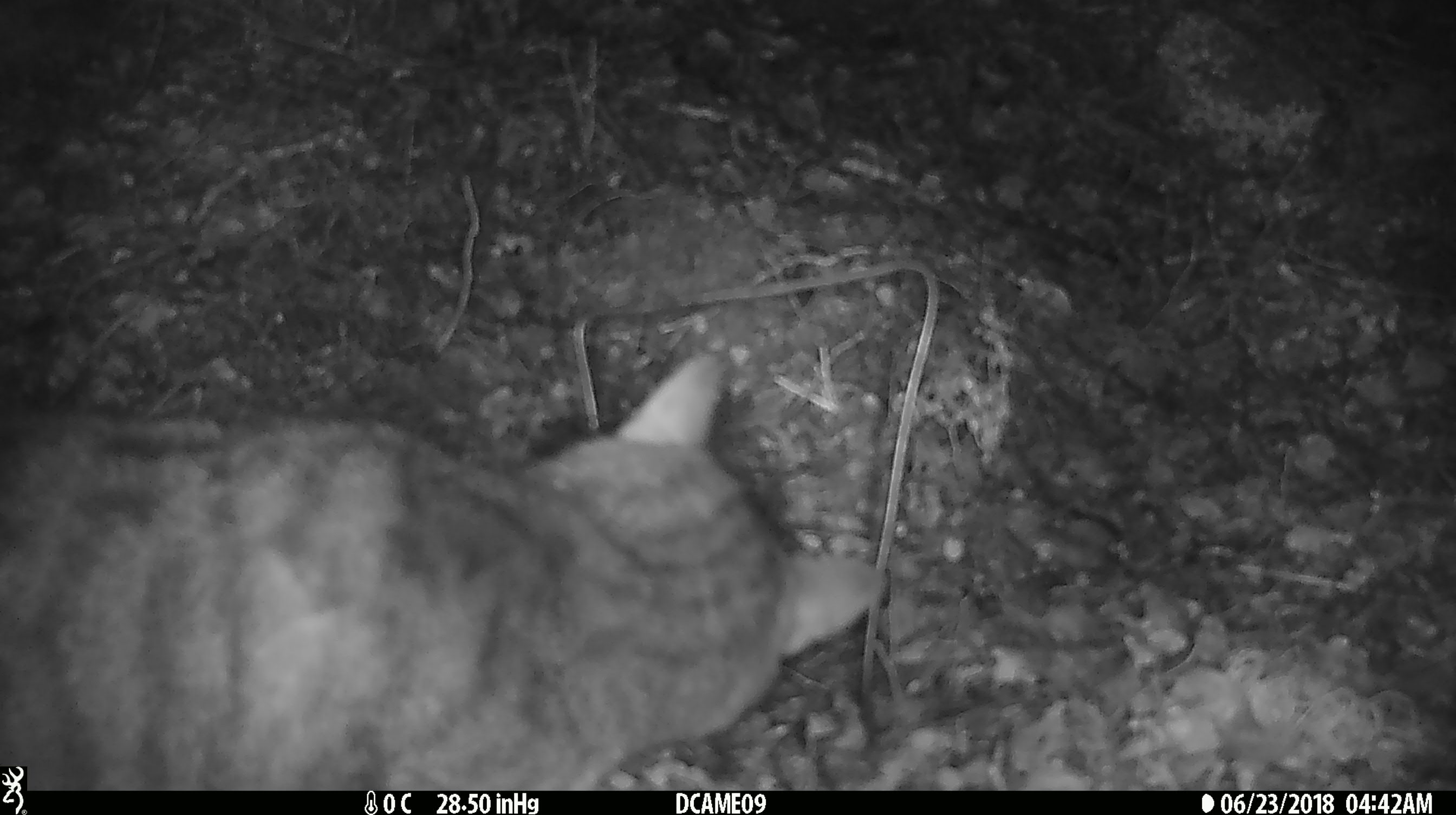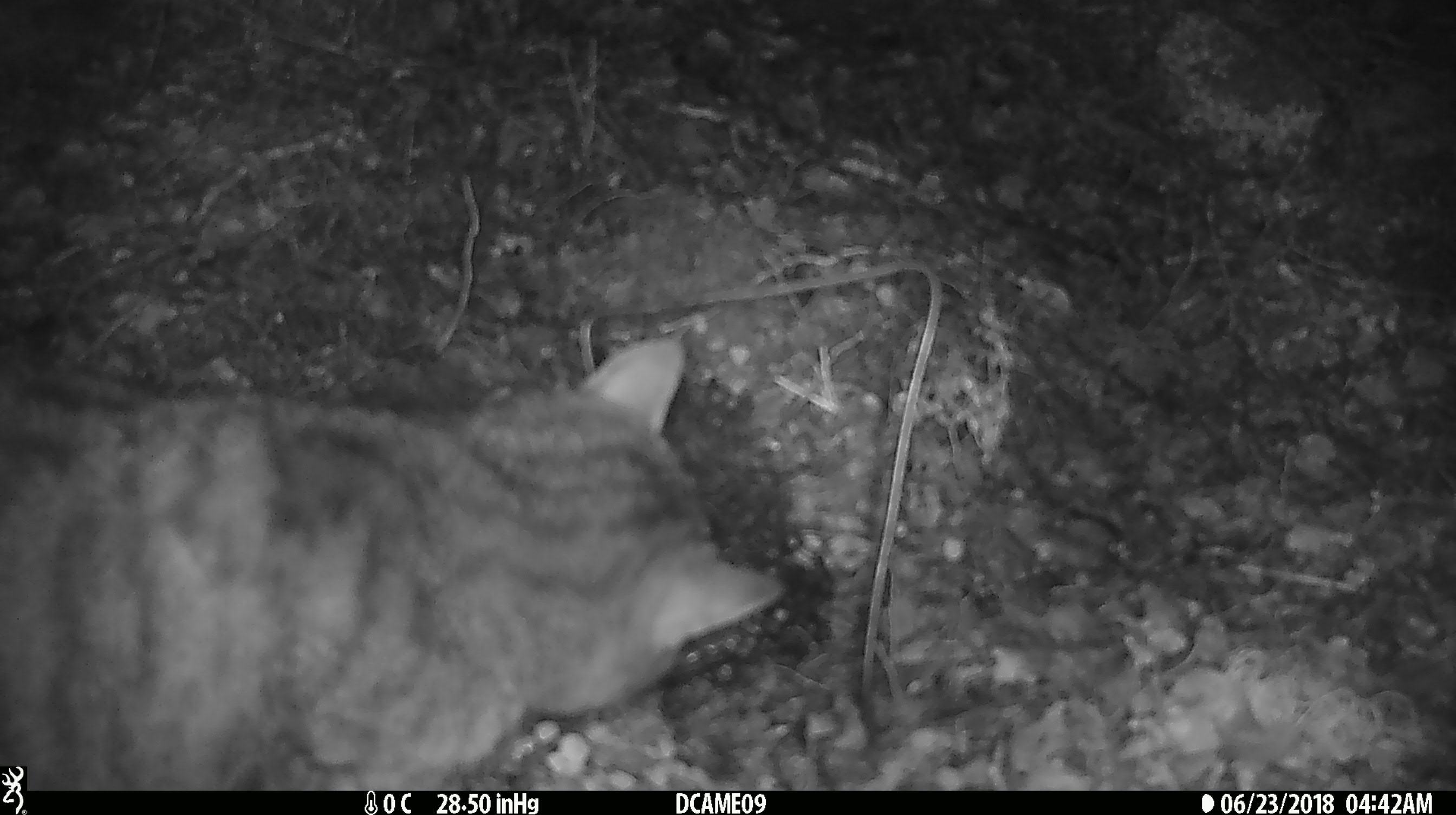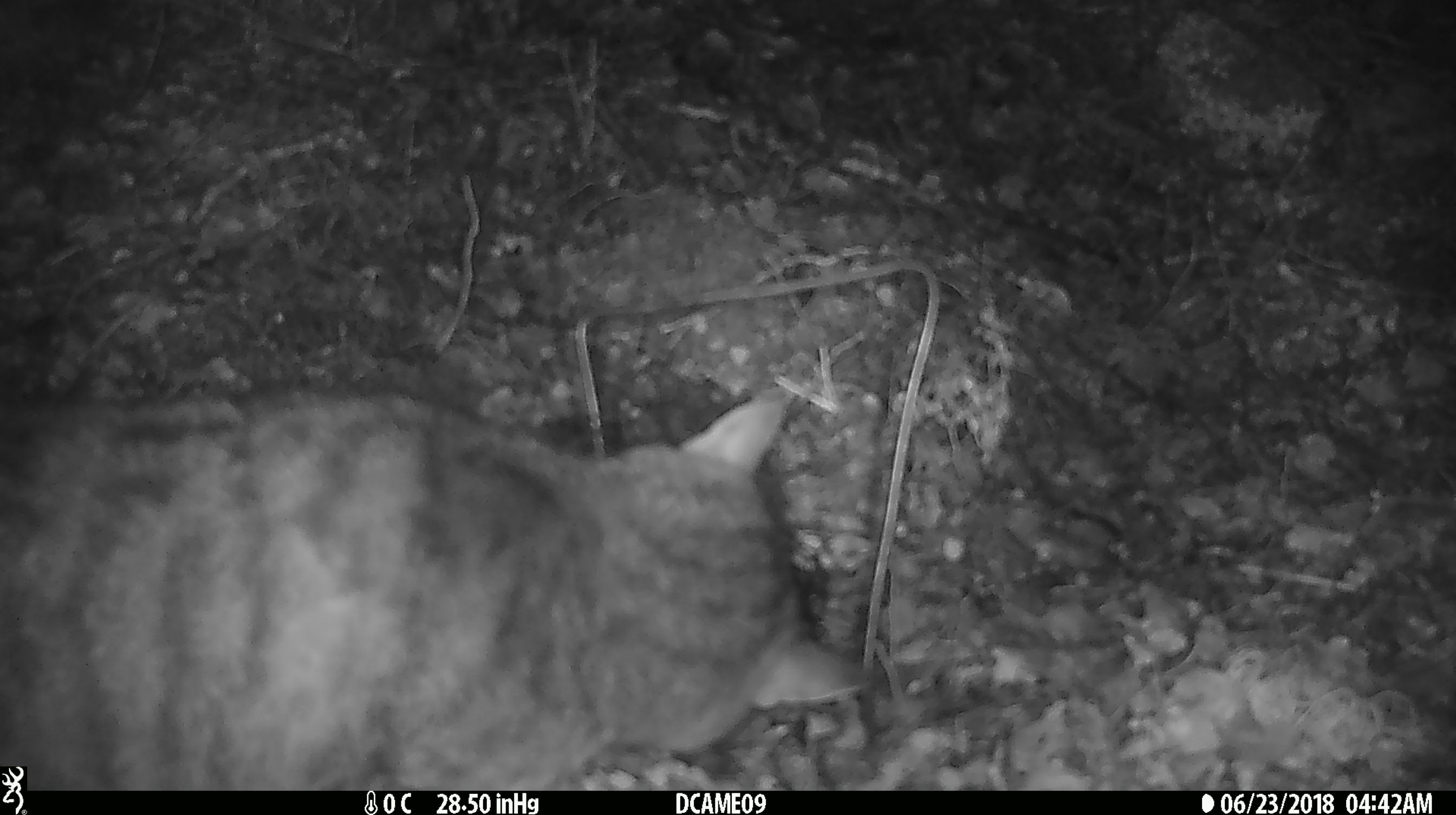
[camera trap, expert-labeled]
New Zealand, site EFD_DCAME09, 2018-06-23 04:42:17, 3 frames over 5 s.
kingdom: Animalia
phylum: Chordata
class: Mammalia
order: Carnivora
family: Felidae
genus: Felis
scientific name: Felis catus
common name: domestic cat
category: cat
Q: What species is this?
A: Cat (domestic cat) (Felis catus).